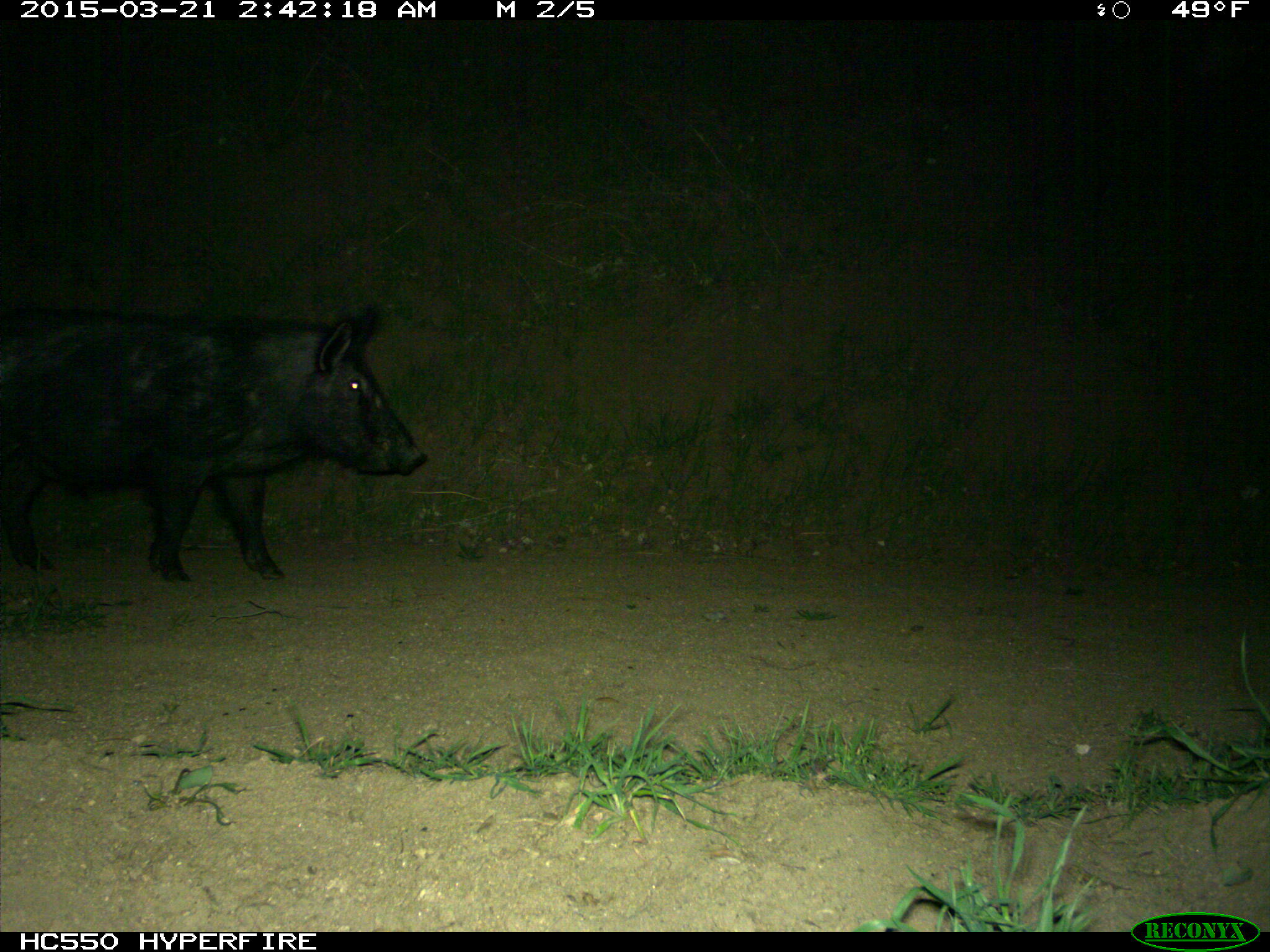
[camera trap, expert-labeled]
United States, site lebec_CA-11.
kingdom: Animalia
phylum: Chordata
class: Mammalia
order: Artiodactyla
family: Suidae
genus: Sus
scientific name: Sus scrofa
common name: wild boar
Sus scrofa (wild boar).